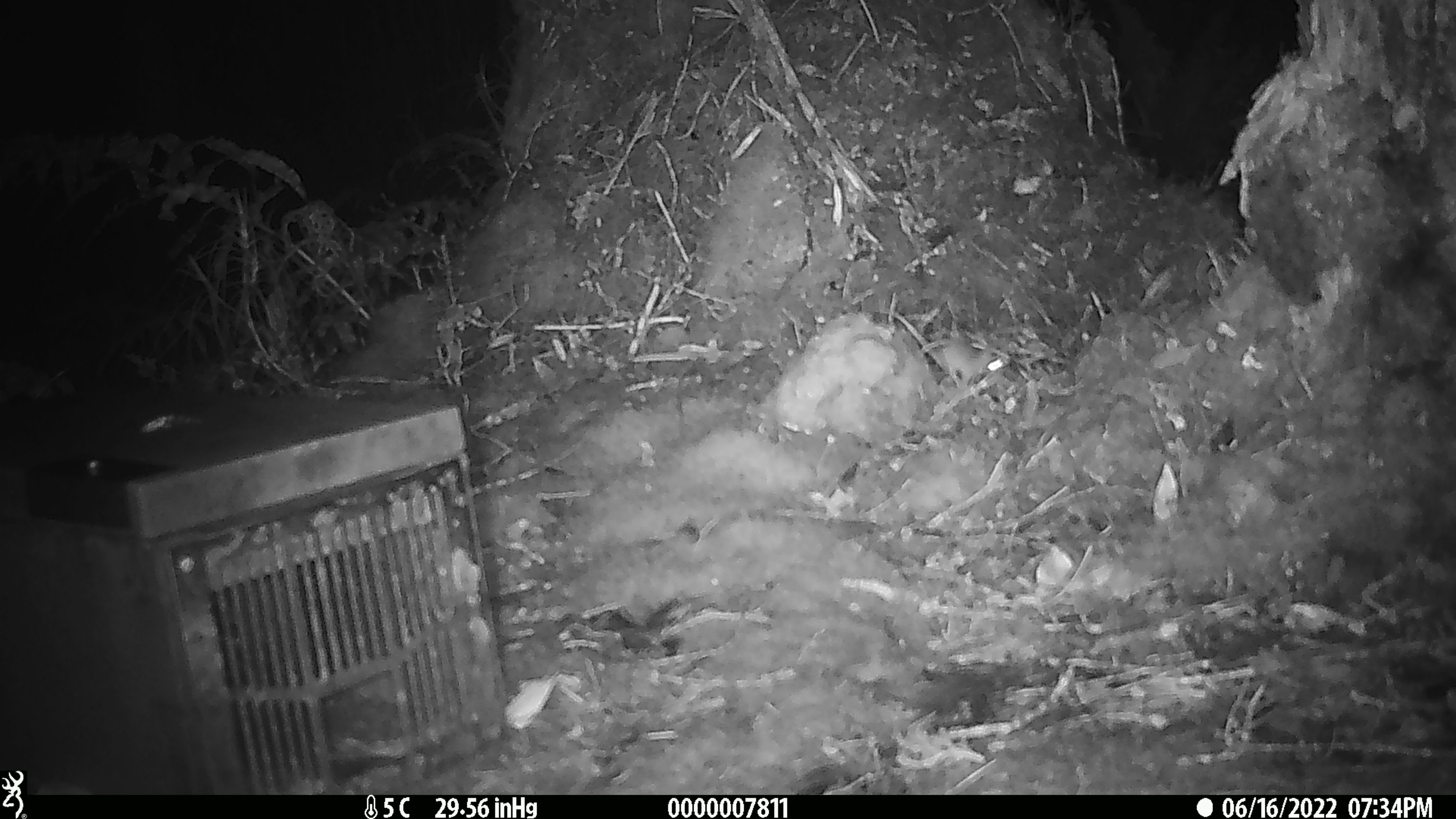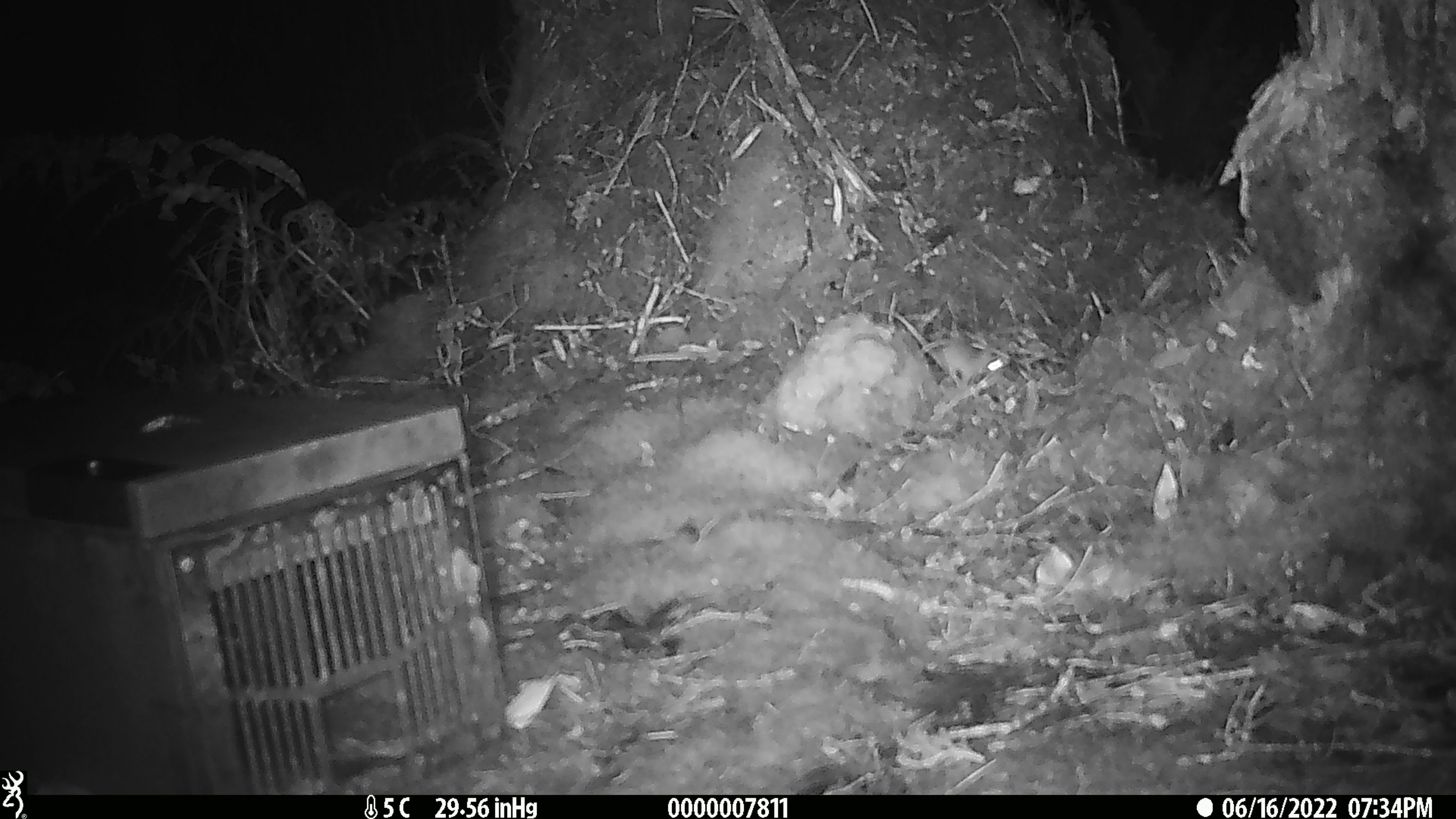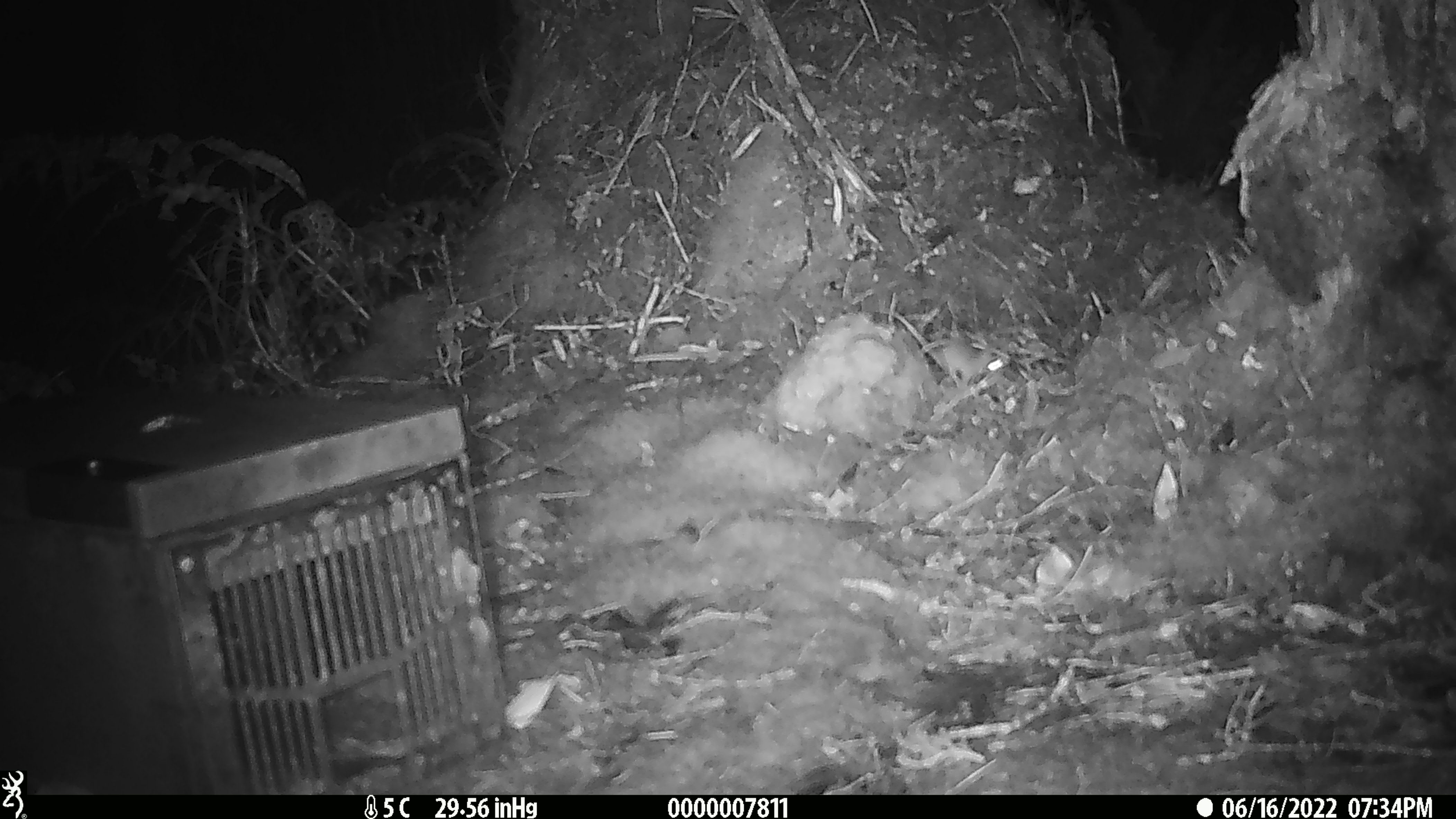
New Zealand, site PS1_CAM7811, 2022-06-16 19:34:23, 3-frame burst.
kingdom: Animalia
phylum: Chordata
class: Mammalia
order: Rodentia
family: Muridae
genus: Mus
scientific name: Mus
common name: mouse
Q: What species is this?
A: Mouse (Mus).